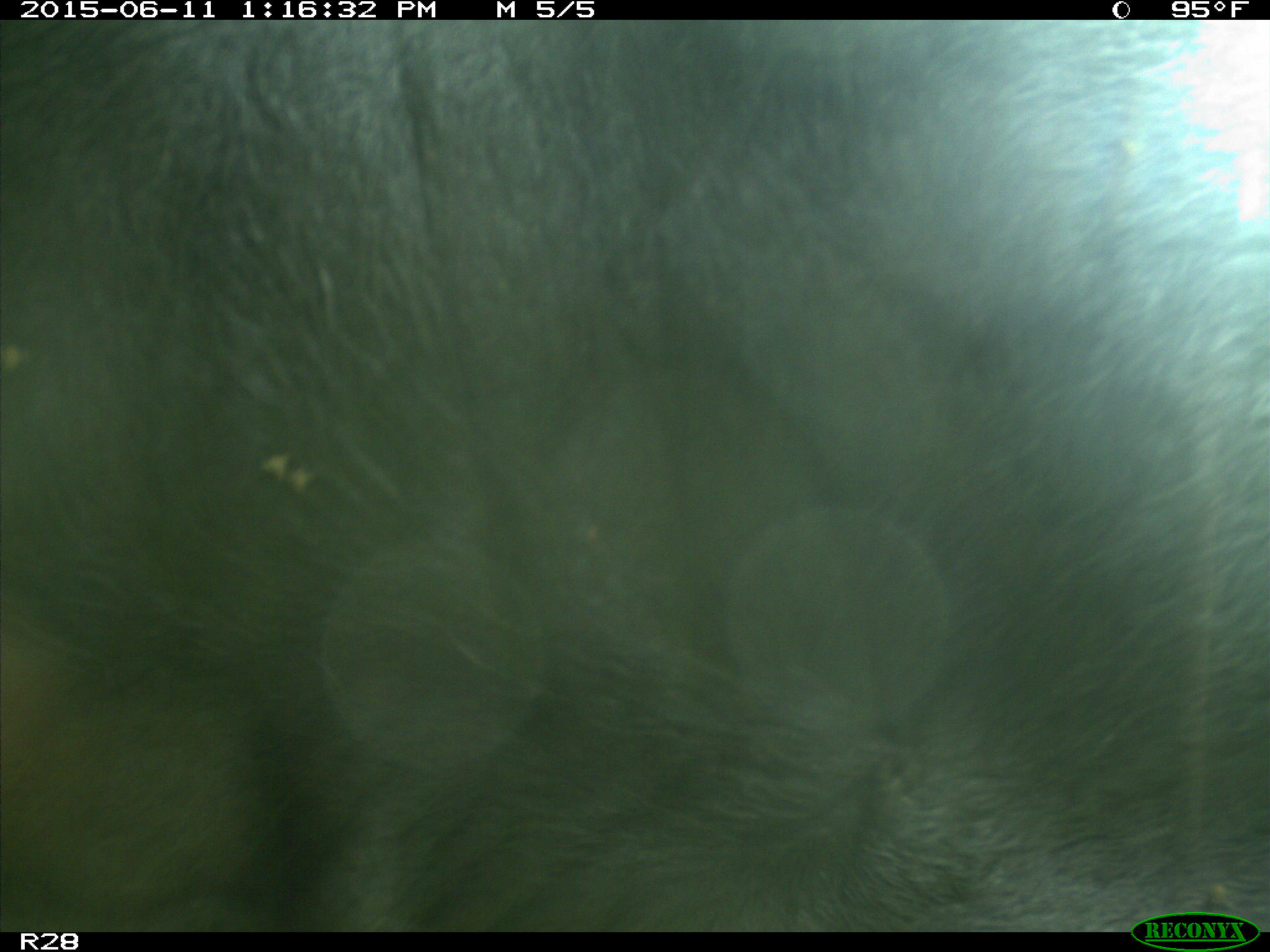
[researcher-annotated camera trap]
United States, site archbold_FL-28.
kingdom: Animalia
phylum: Chordata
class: Mammalia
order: Artiodactyla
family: Bovidae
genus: Bos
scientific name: Bos taurus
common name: domestic cow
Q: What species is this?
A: Bos taurus (domestic cow).